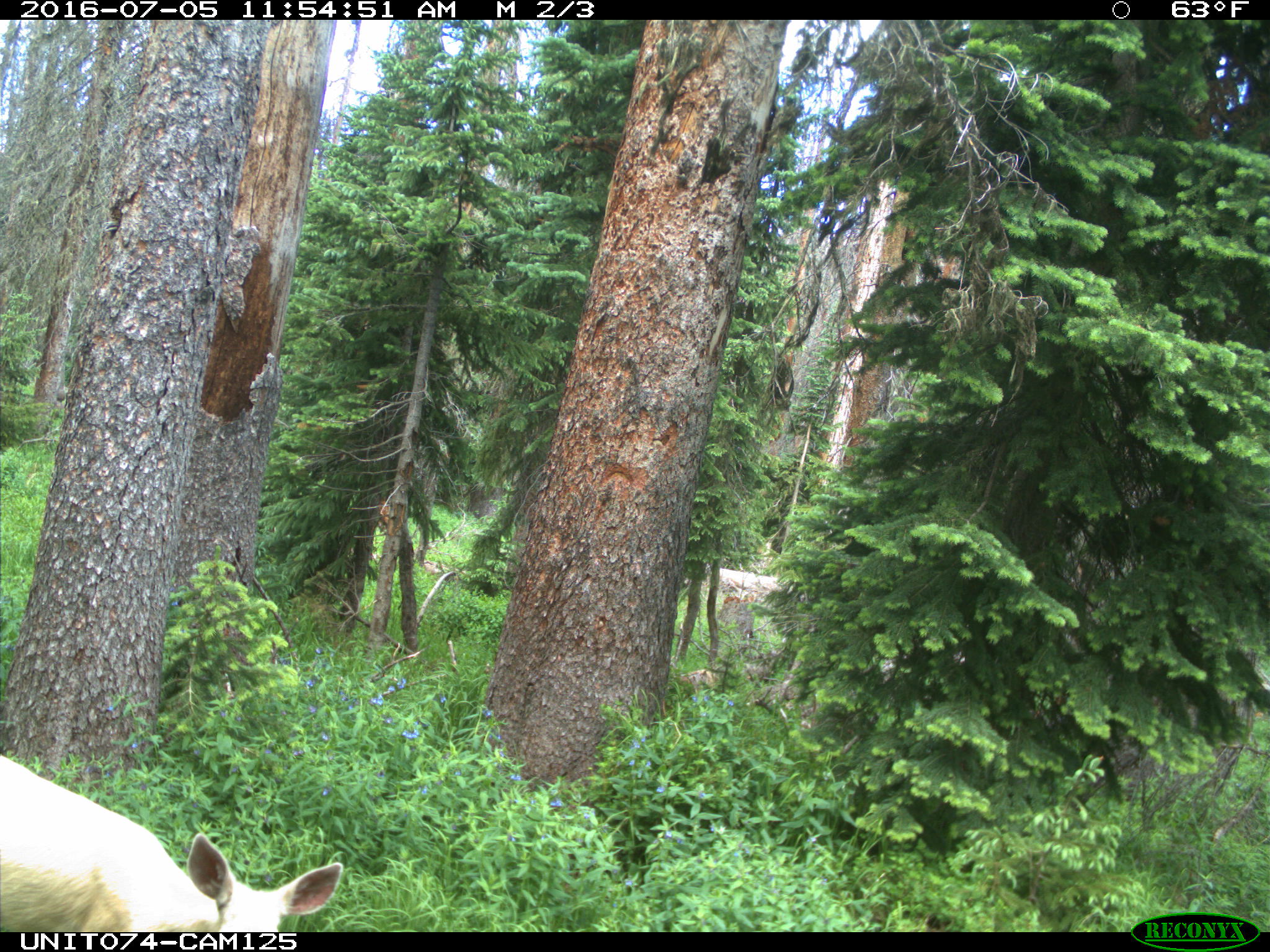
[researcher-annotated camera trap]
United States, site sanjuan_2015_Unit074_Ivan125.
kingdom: Animalia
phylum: Chordata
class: Mammalia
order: Artiodactyla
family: Cervidae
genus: Odocoileus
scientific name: Odocoileus hemionus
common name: mule deer